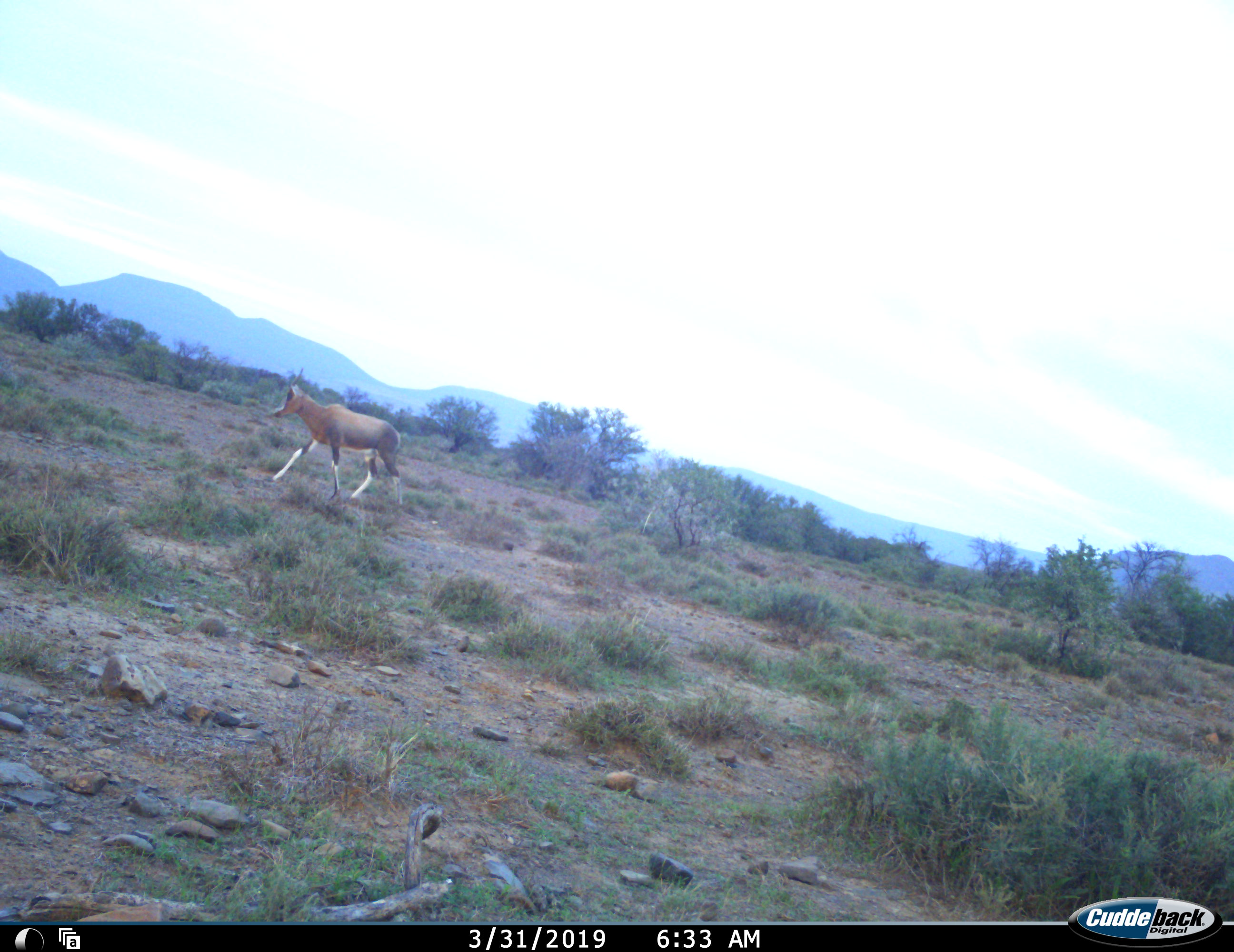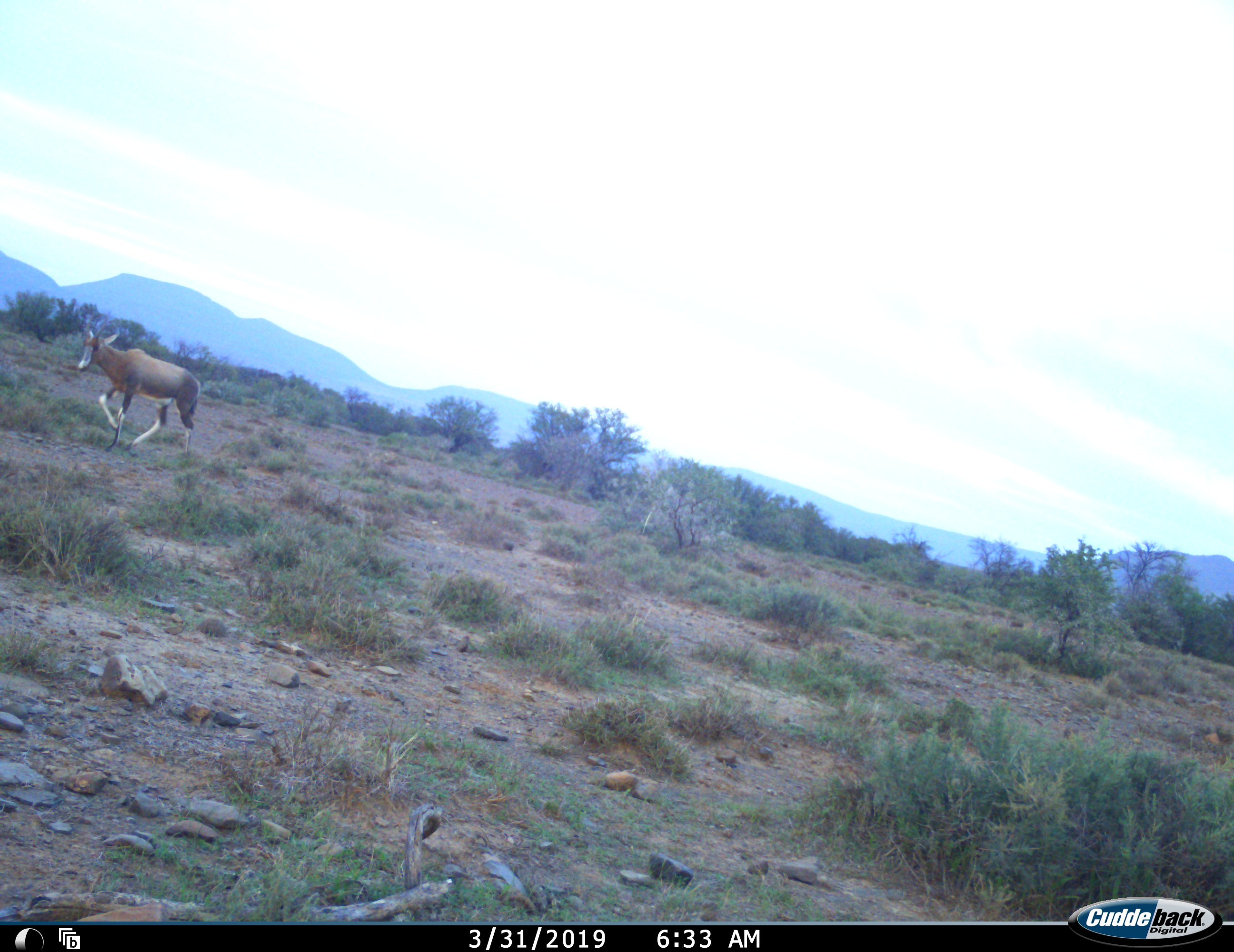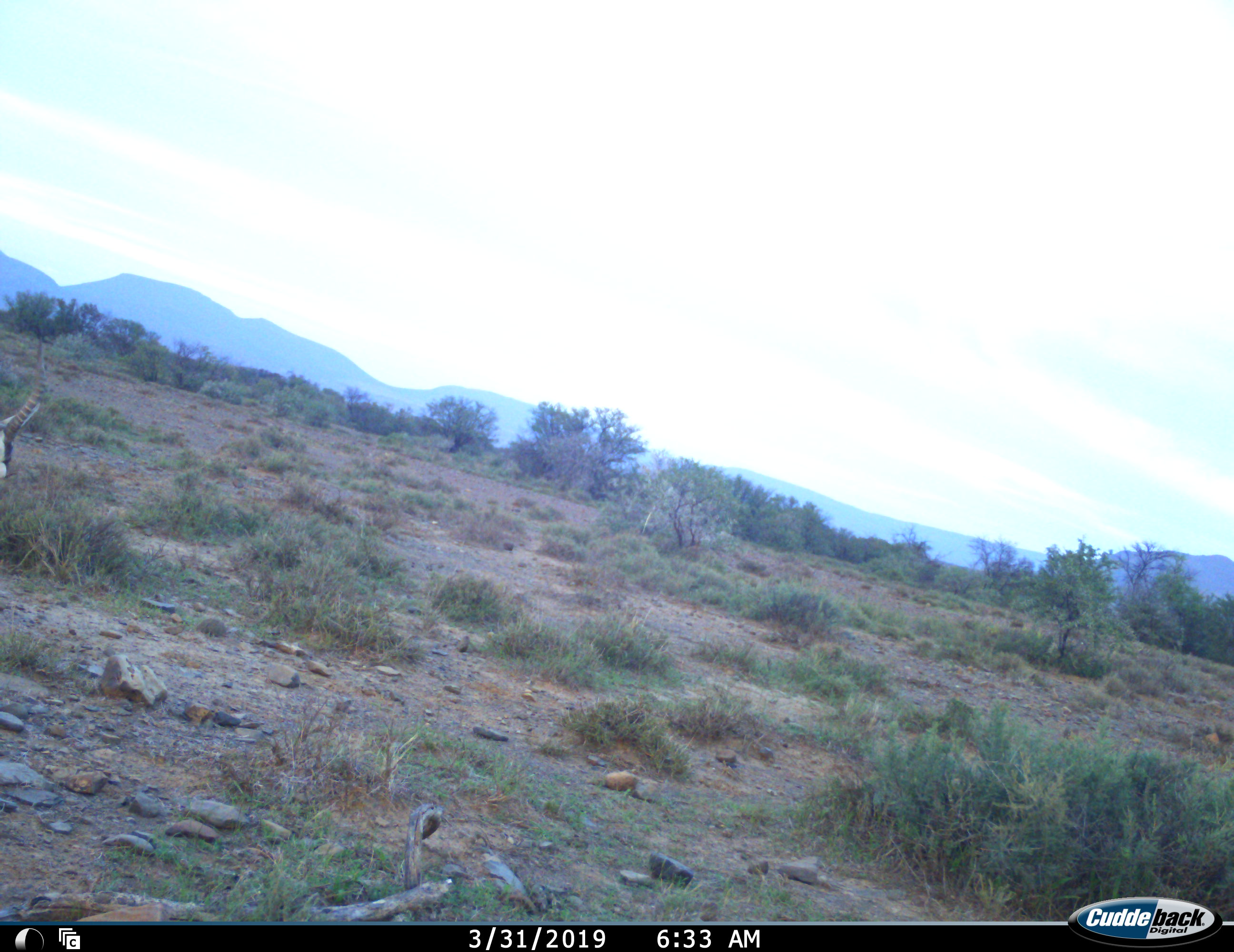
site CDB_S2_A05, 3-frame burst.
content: unidentified animal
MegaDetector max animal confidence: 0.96